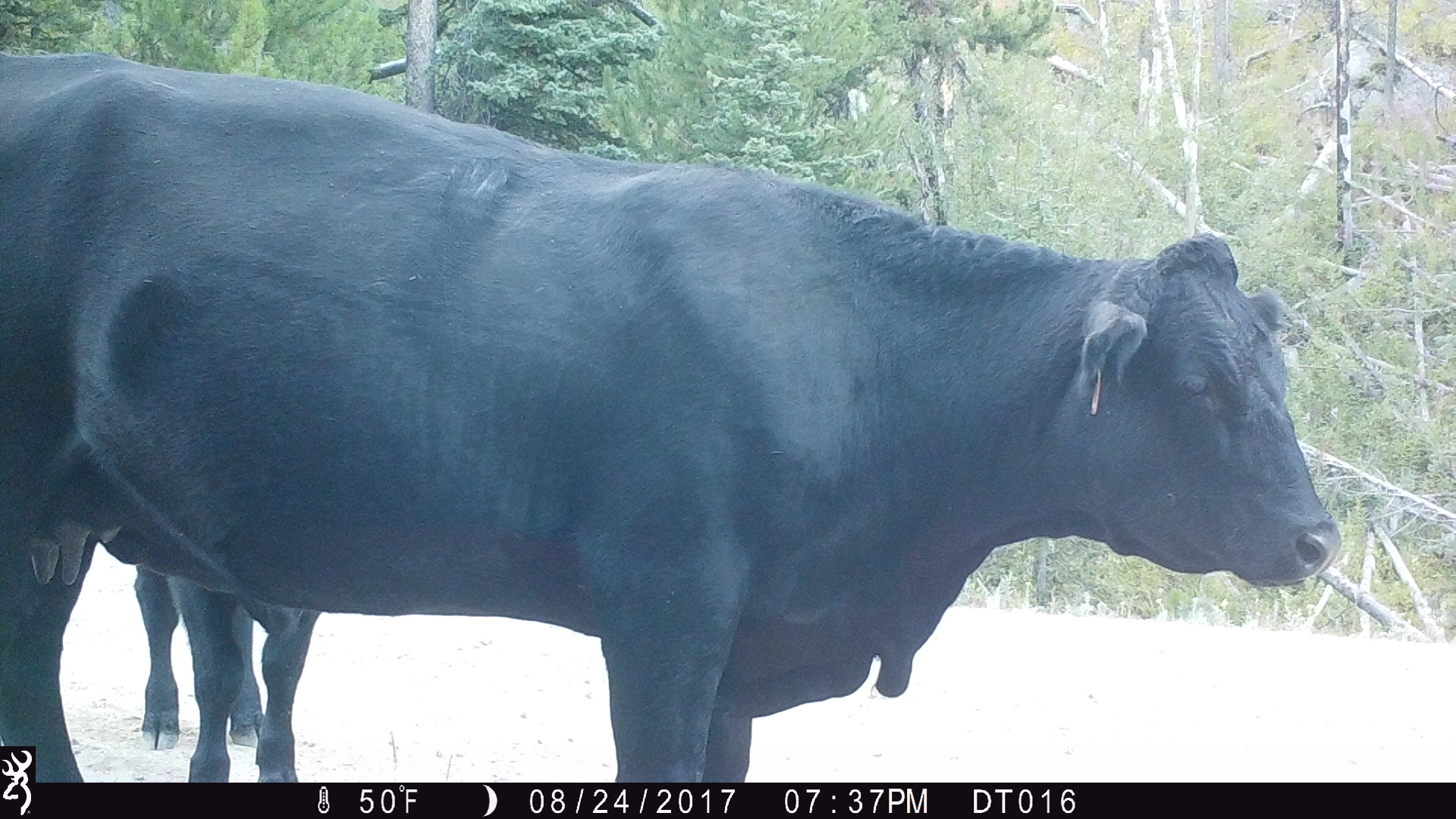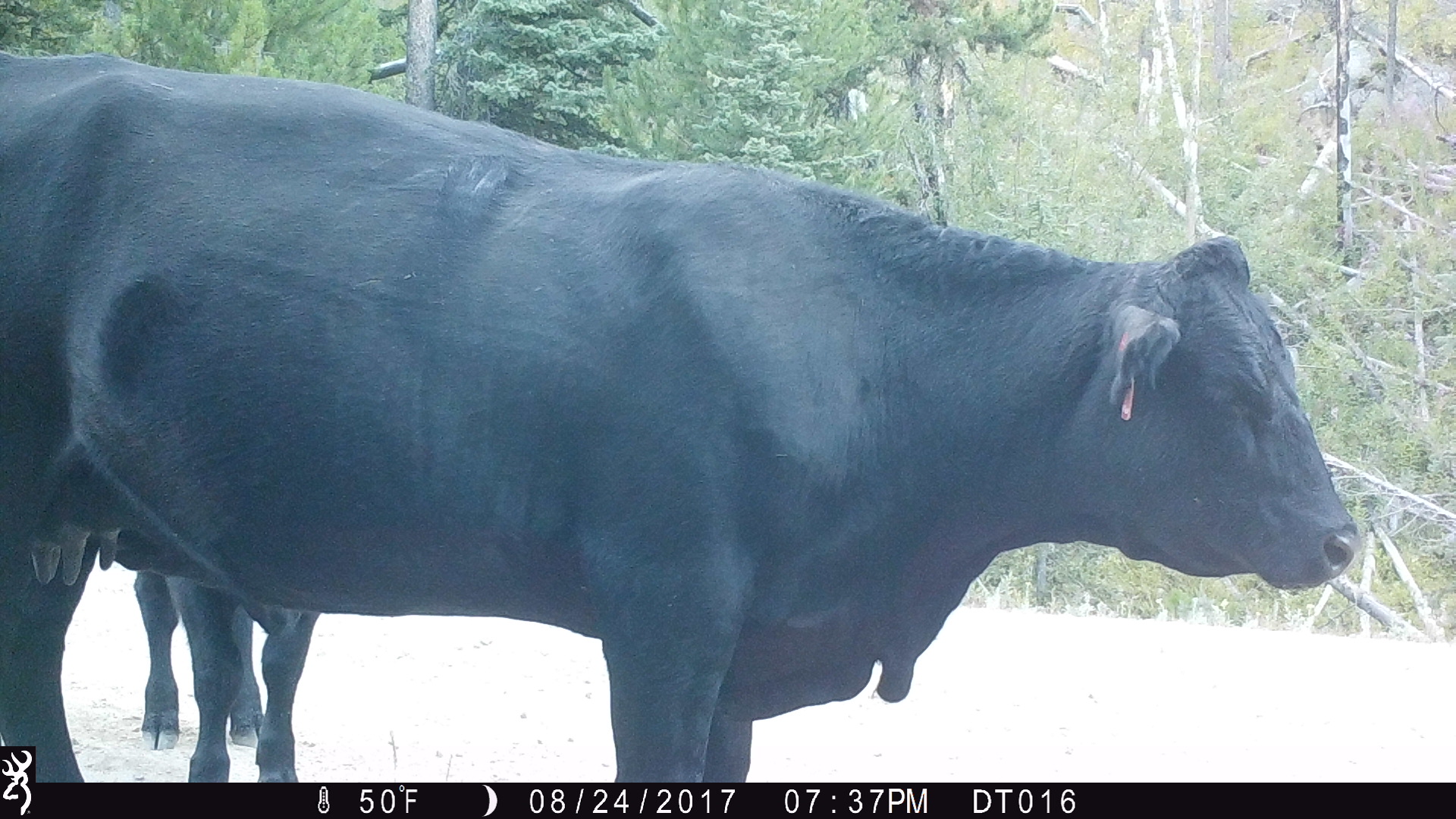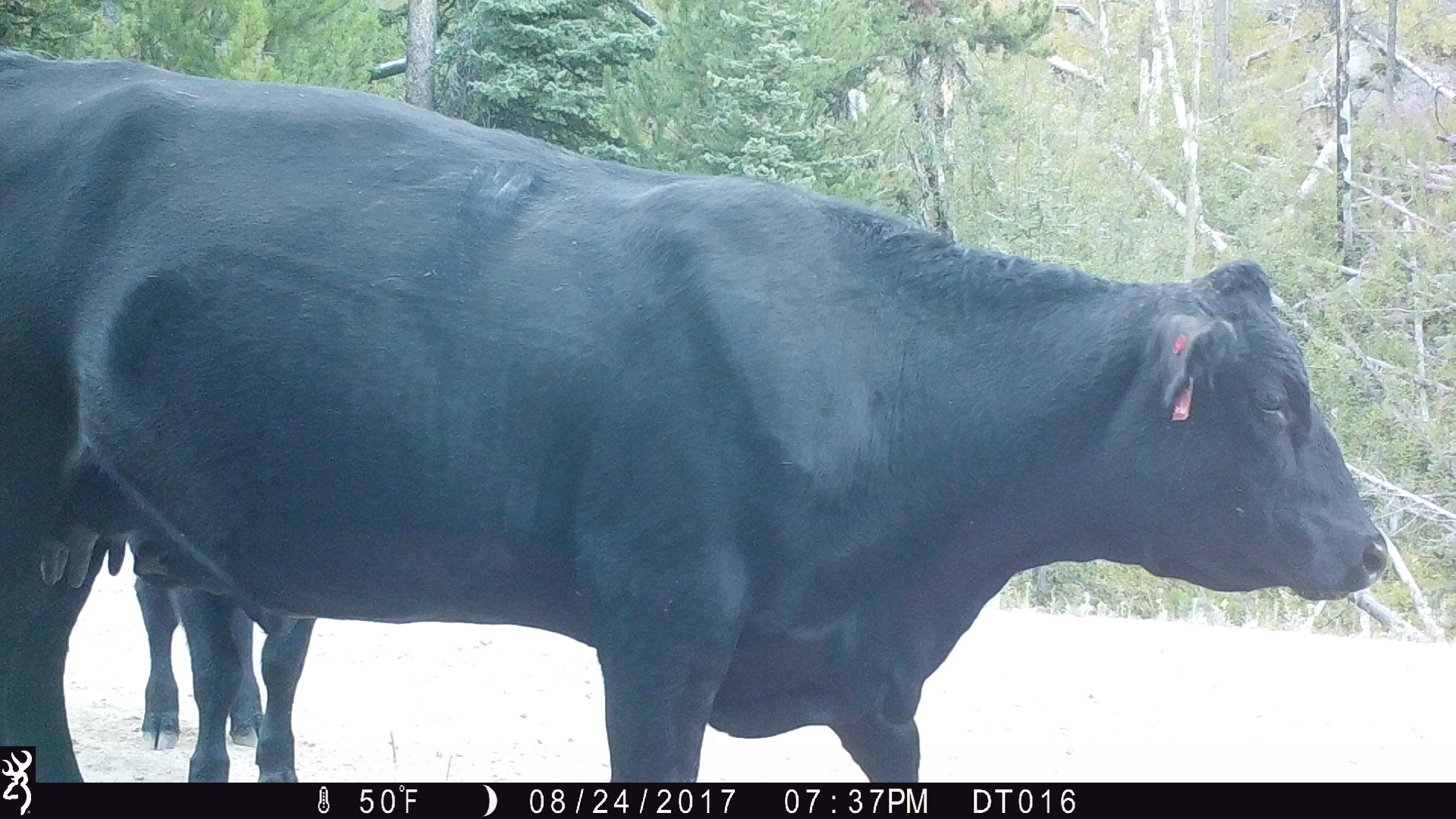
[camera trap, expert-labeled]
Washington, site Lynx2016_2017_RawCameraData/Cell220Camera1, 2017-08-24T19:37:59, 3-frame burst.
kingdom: Animalia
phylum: Chordata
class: Mammalia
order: Artiodactyla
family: Bovidae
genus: Bos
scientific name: Bos taurus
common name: domestic cattle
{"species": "domestic cattle (Bos taurus)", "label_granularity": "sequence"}